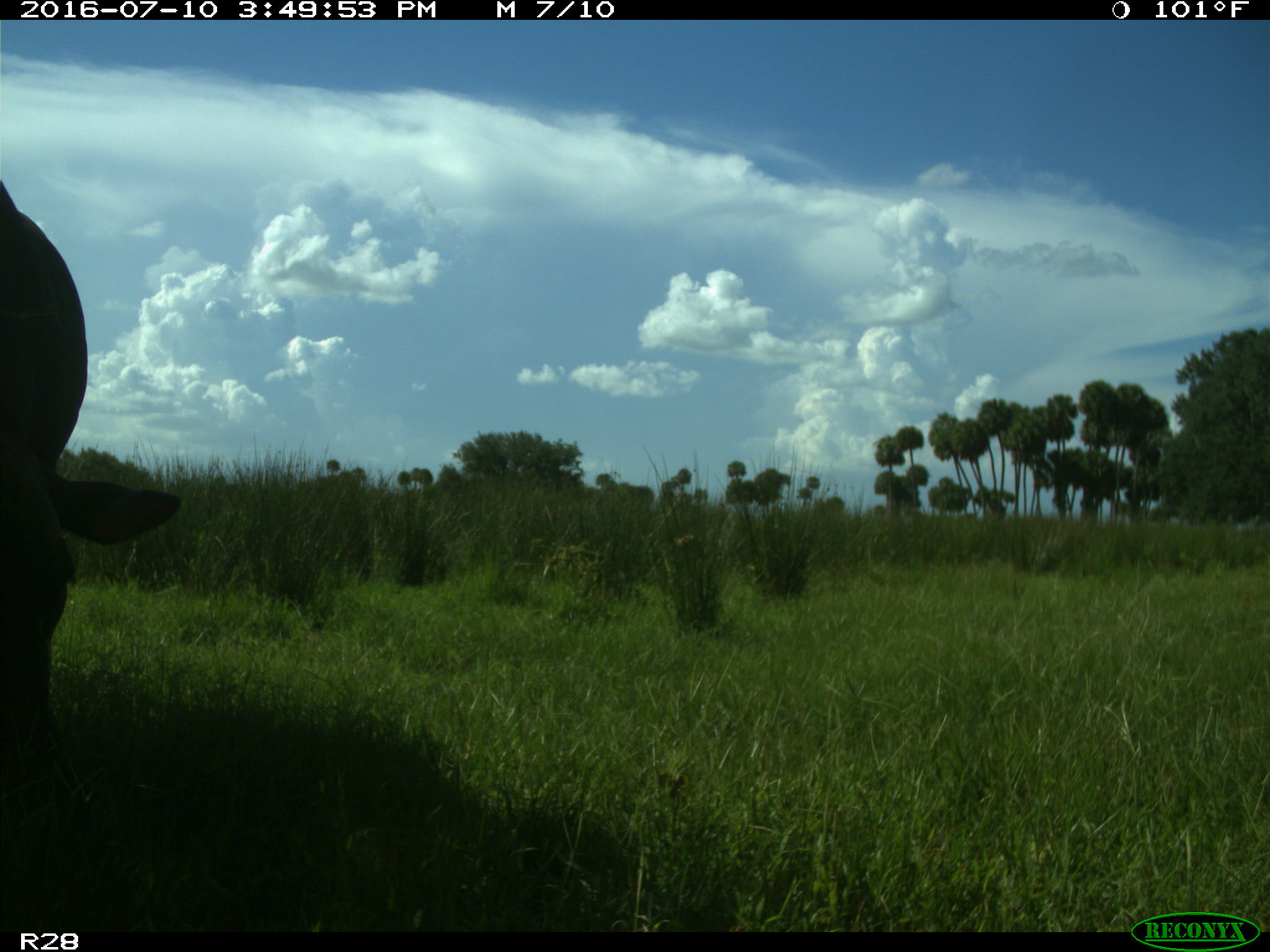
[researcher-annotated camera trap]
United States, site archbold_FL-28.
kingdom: Animalia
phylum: Chordata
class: Mammalia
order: Artiodactyla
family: Bovidae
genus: Bos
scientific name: Bos taurus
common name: domestic cow